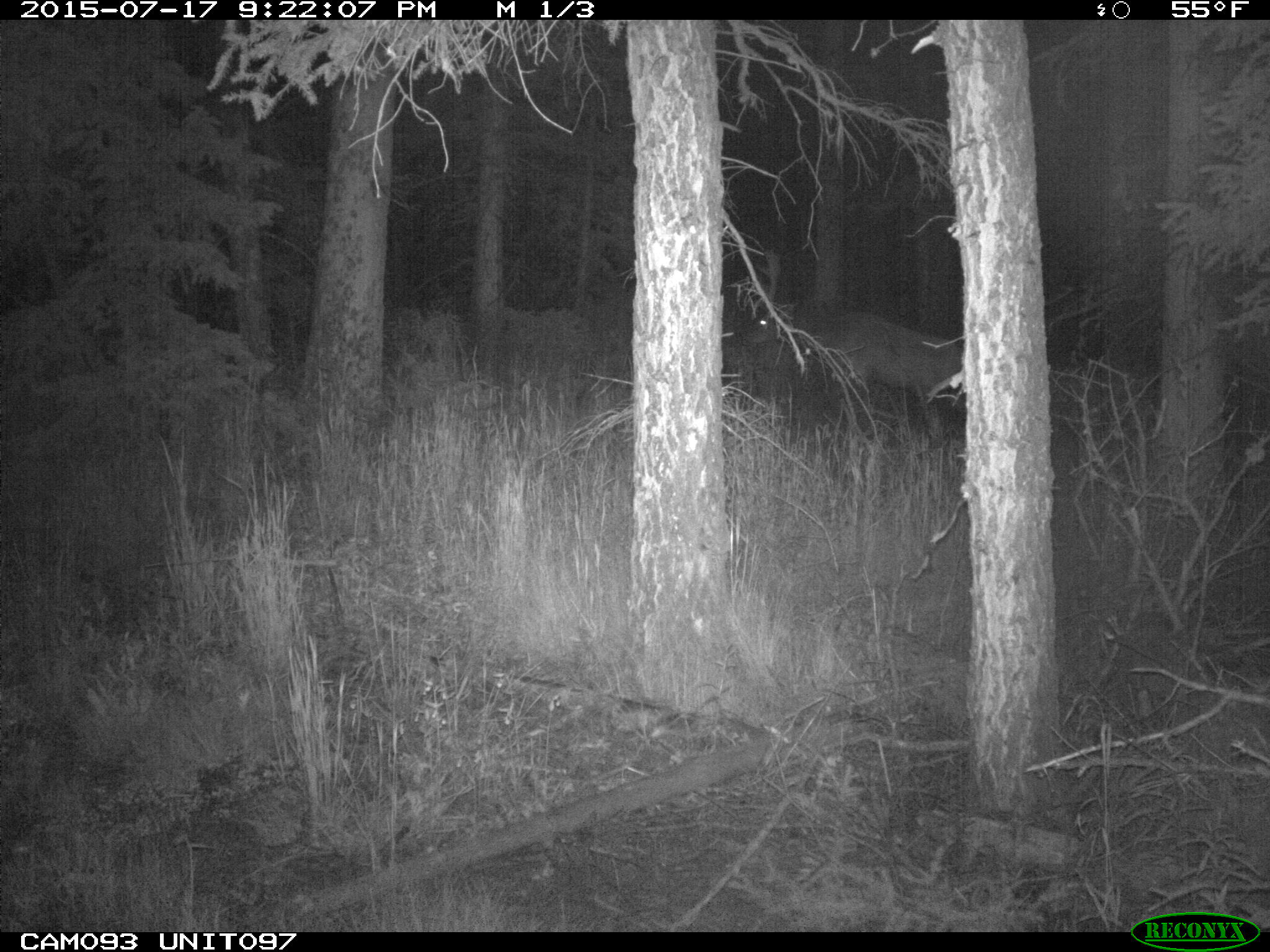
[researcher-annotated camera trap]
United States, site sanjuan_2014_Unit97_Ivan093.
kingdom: Animalia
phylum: Chordata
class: Mammalia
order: Artiodactyla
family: Cervidae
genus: Cervus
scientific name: Cervus elaphus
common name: red deer